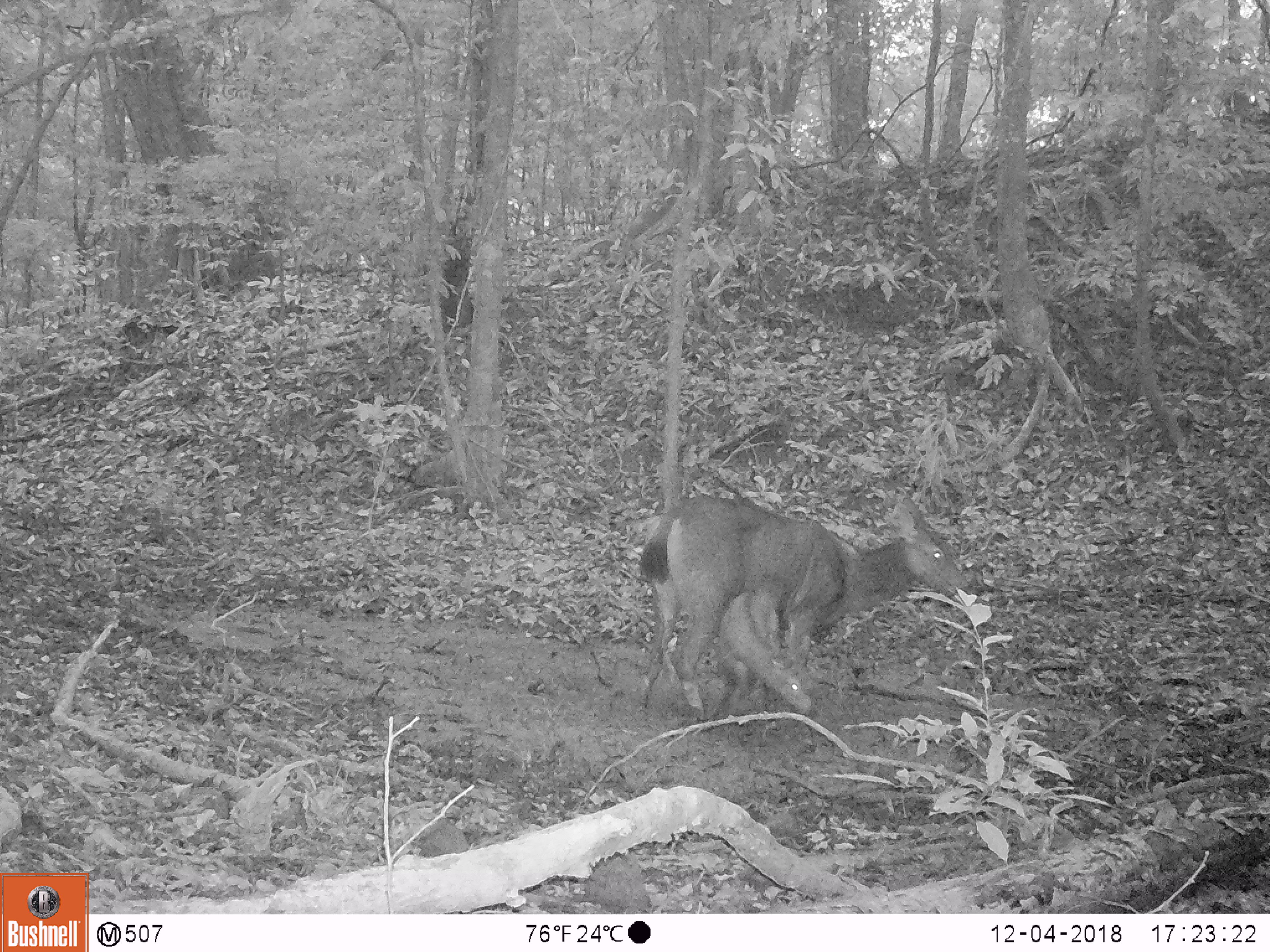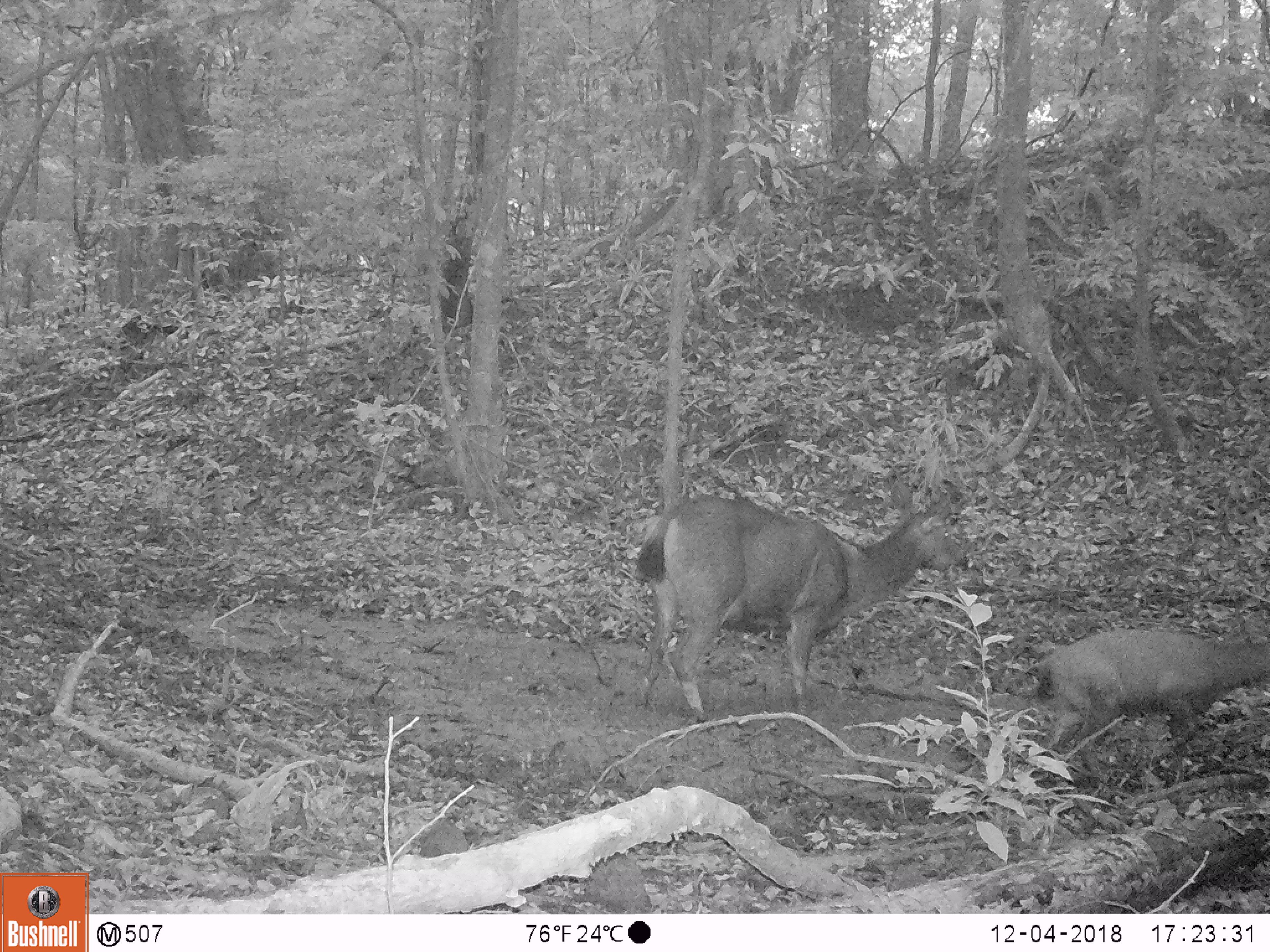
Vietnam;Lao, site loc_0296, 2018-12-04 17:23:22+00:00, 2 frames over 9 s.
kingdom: Animalia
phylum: Chordata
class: Mammalia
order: Artiodactyla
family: Cervidae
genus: Rusa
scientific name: Rusa unicolor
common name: sambar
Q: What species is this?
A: Sambar (Rusa unicolor).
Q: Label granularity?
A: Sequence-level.